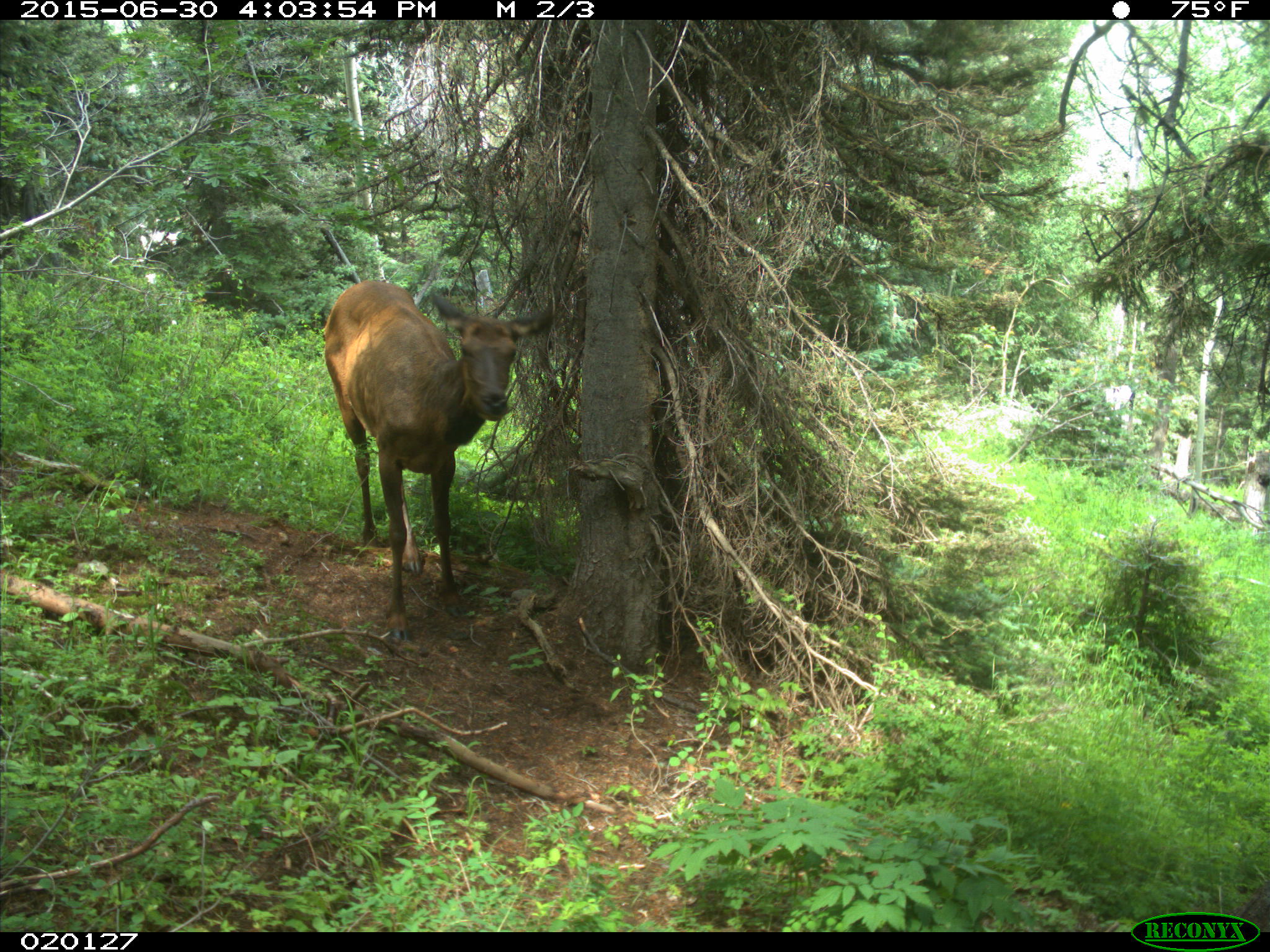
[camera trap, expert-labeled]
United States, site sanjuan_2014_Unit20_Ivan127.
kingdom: Animalia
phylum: Chordata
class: Mammalia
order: Artiodactyla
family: Cervidae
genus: Cervus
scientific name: Cervus elaphus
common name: red deer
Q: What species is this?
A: Cervus elaphus (red deer).